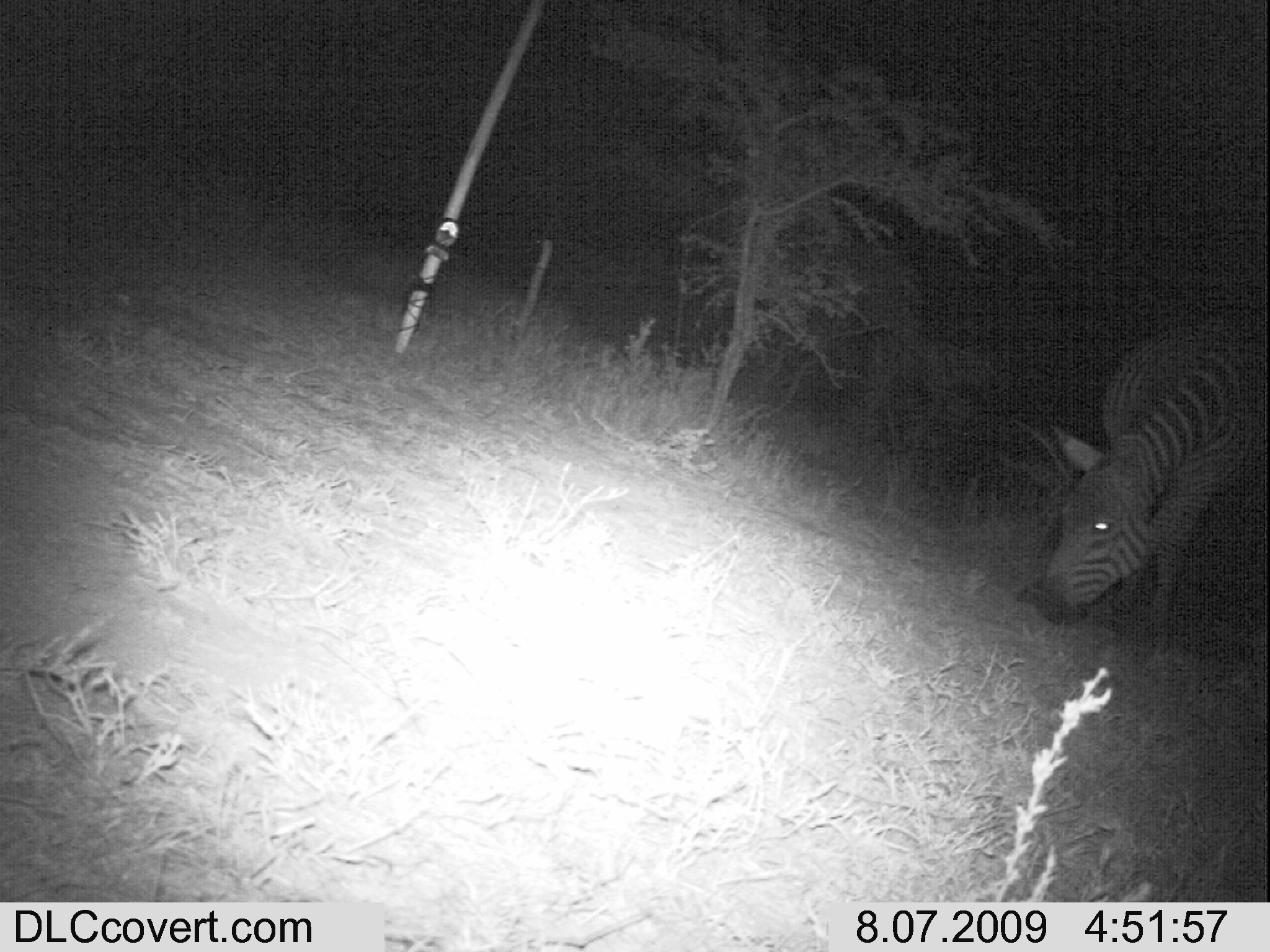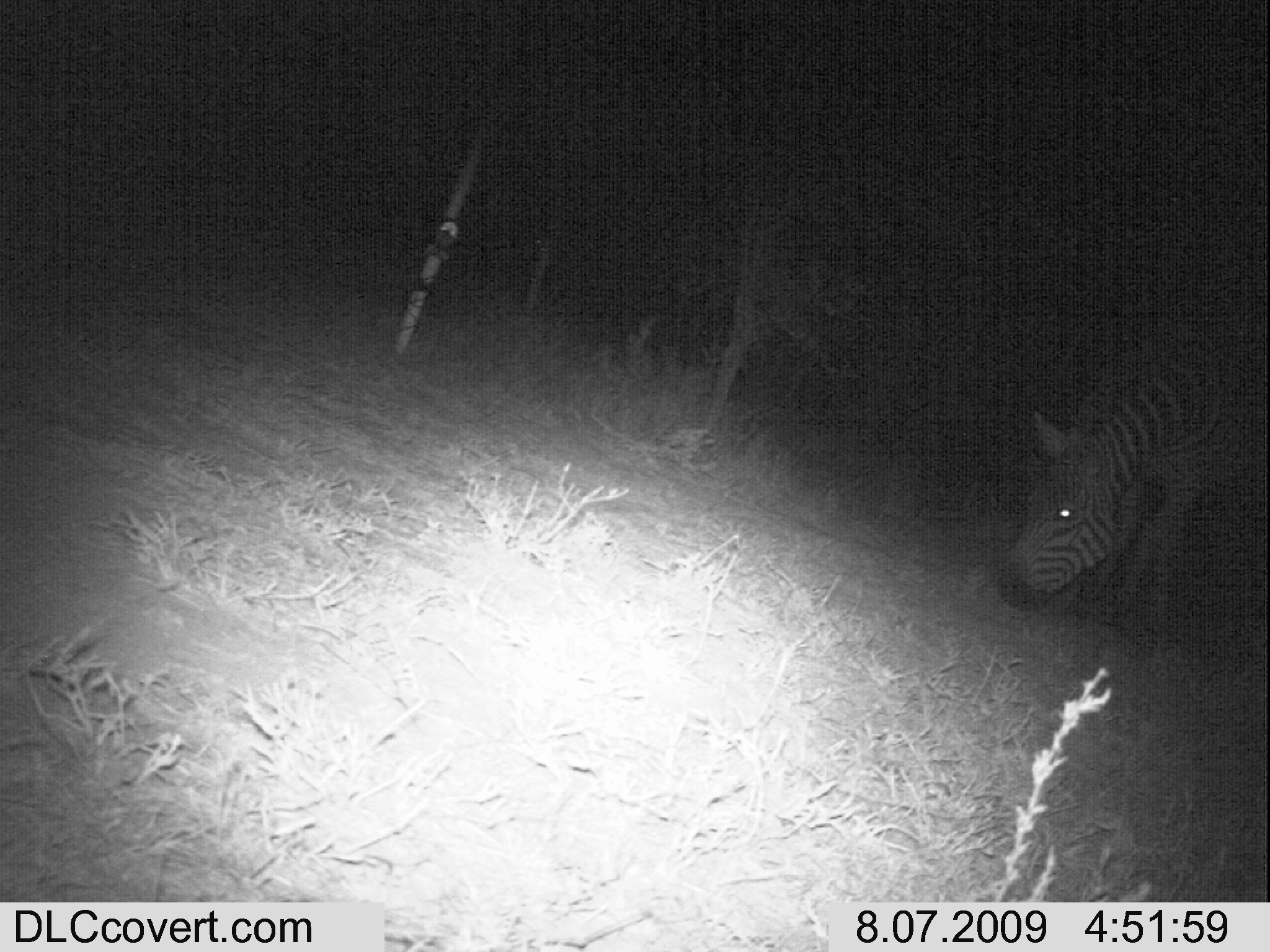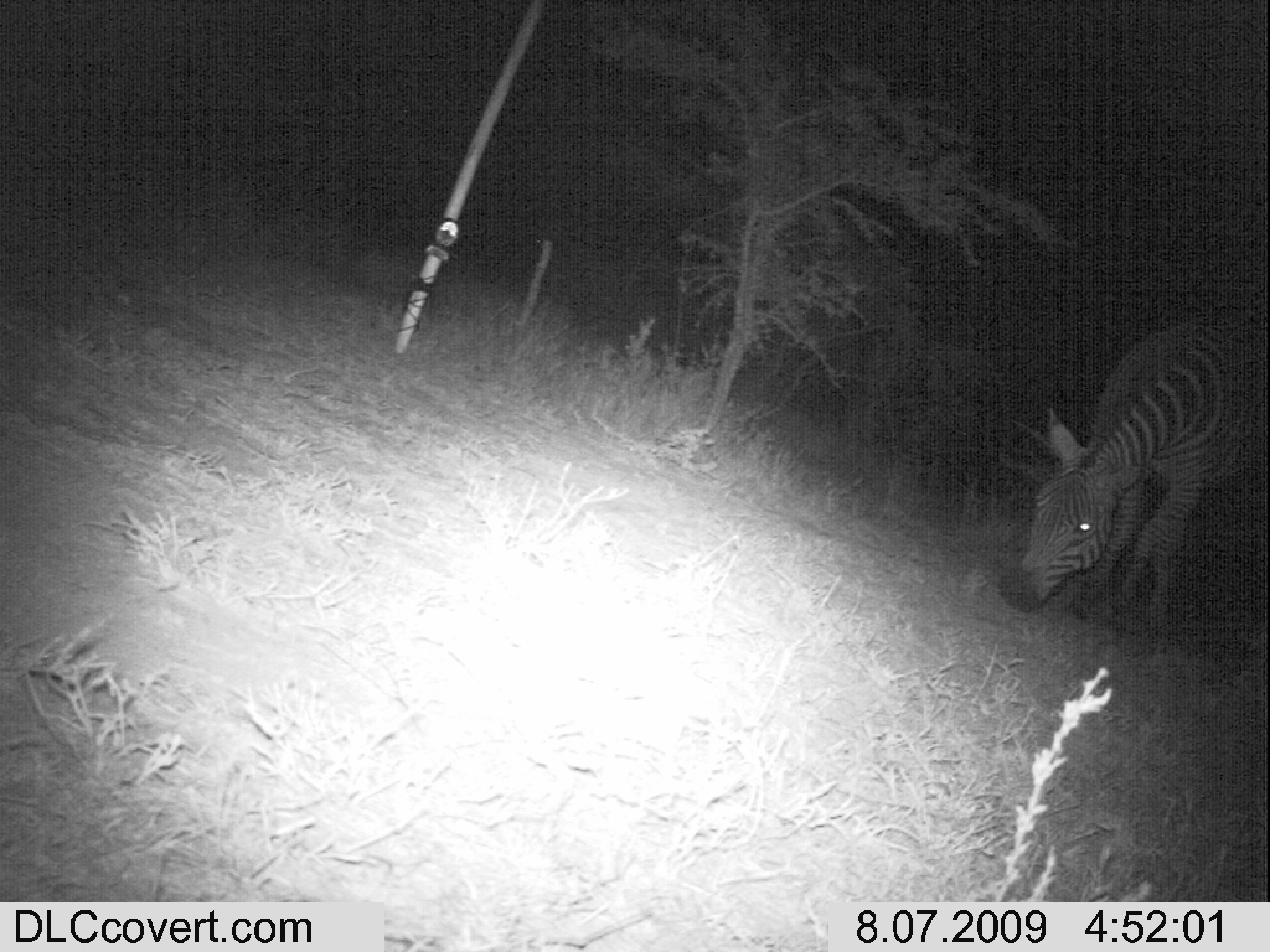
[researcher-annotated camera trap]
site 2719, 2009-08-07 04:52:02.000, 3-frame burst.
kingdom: Animalia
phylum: Chordata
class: Mammalia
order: Perissodactyla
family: Equidae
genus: Equus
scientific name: Equus quagga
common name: plains zebra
Equus quagga (plains zebra), count 1.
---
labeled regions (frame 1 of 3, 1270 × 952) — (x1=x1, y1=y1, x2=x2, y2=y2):
equus quagga: (x1=1029, y1=311, x2=1269, y2=637)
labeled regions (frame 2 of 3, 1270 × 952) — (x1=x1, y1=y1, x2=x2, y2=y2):
equus quagga: (x1=997, y1=323, x2=1255, y2=648)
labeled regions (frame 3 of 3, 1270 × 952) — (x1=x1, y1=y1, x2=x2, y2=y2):
equus quagga: (x1=997, y1=305, x2=1263, y2=631)